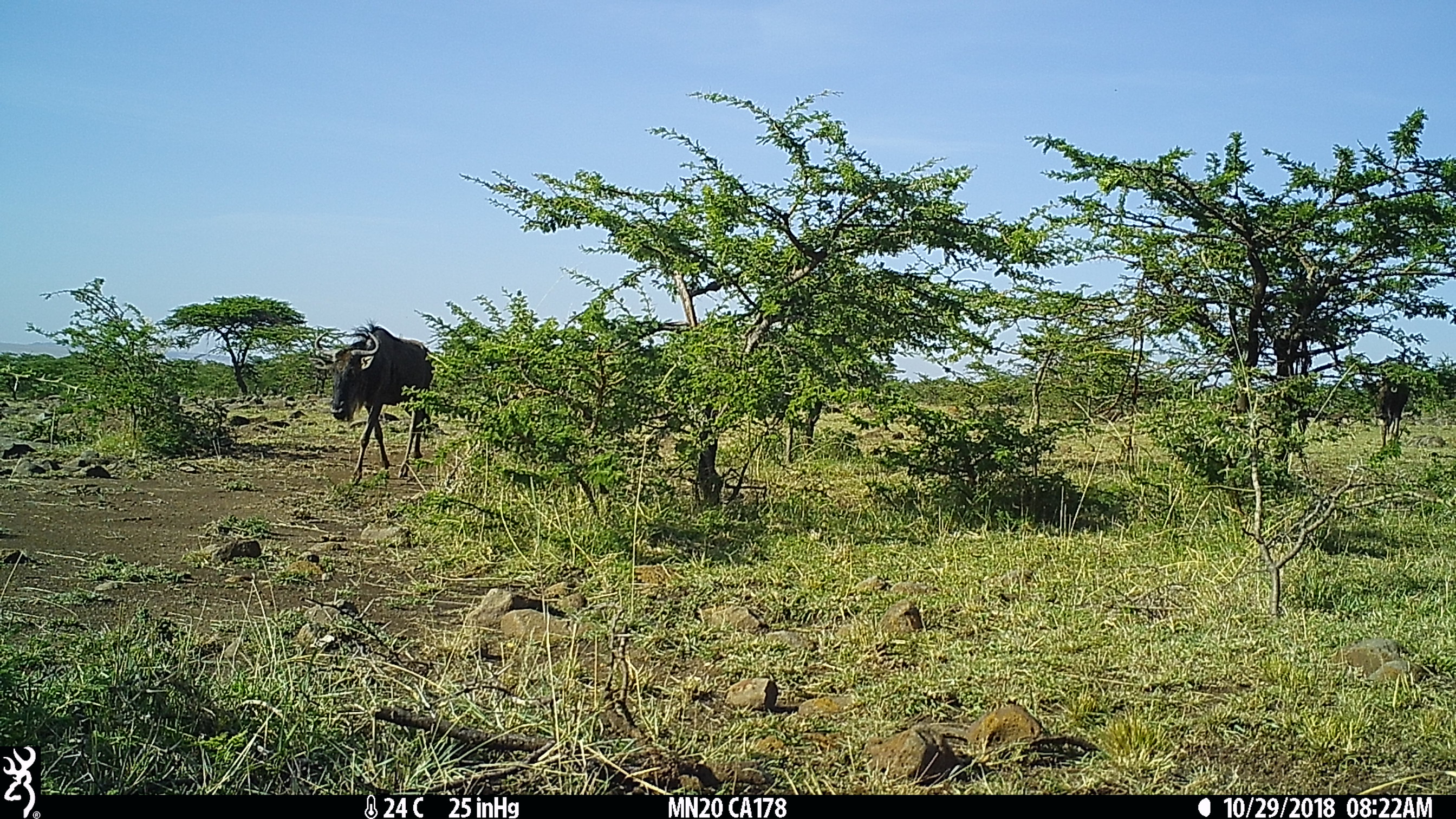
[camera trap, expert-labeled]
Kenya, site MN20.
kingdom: Animalia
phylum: Chordata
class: Mammalia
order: Artiodactyla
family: Bovidae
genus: Connochaetes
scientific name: Connochaetes taurinus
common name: blue wildebeest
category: wildebeest